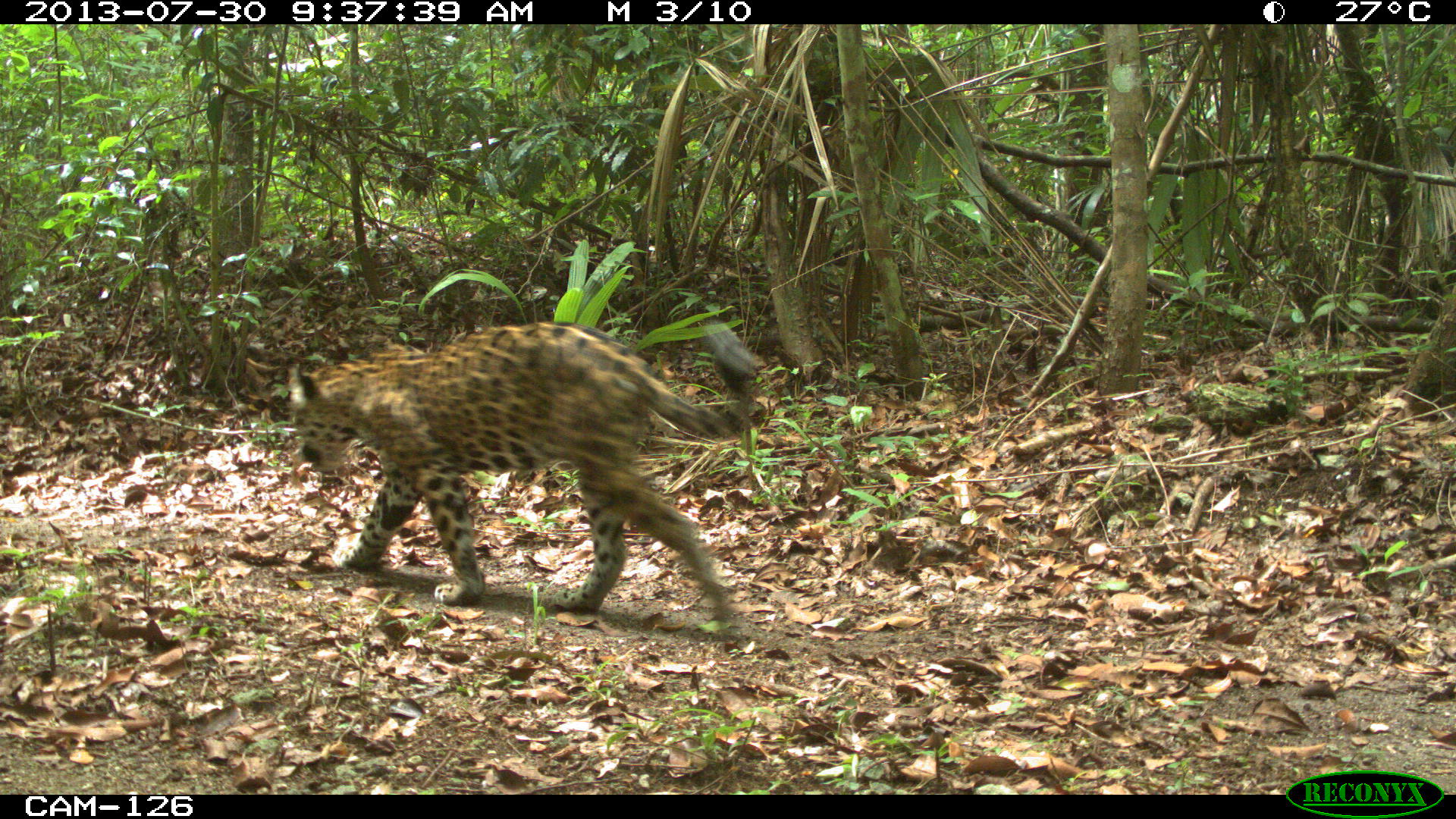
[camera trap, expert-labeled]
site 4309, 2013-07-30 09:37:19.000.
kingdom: Animalia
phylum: Chordata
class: Mammalia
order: Carnivora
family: Felidae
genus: Panthera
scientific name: Panthera onca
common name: jaguar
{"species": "Panthera onca (jaguar)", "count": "1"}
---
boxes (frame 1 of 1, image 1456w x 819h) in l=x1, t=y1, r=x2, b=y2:
panthera onca: l=285, t=317, r=759, b=637